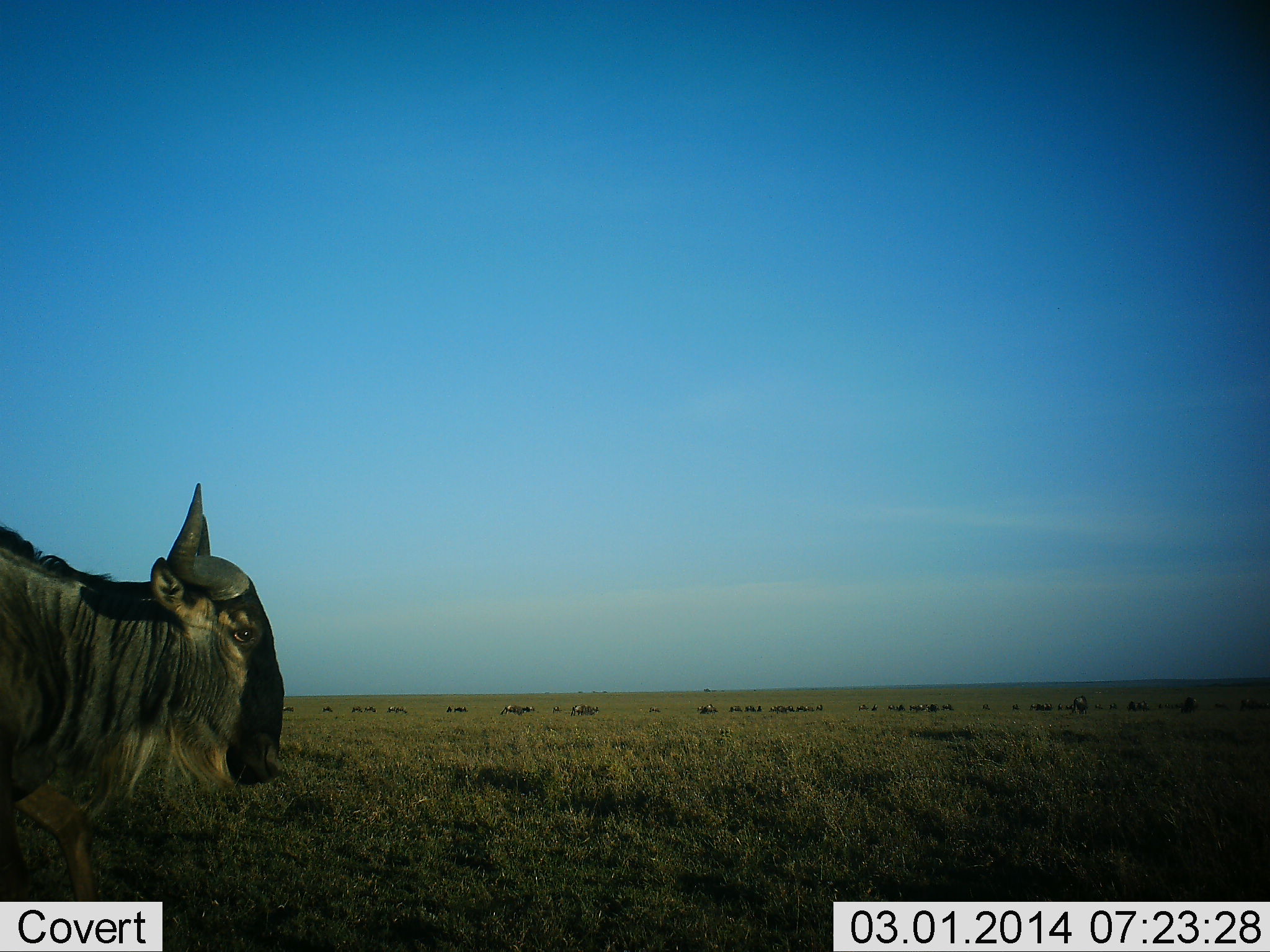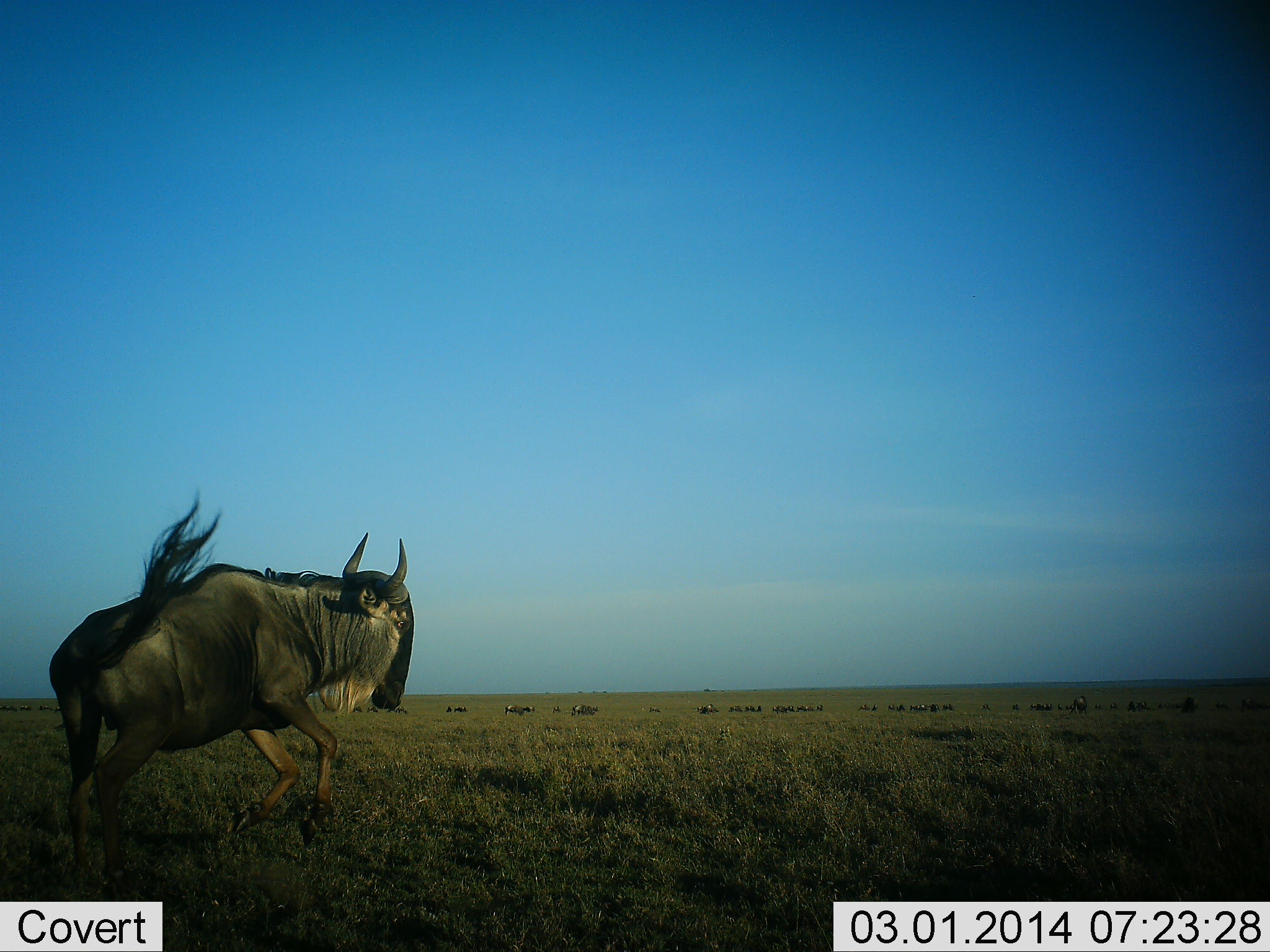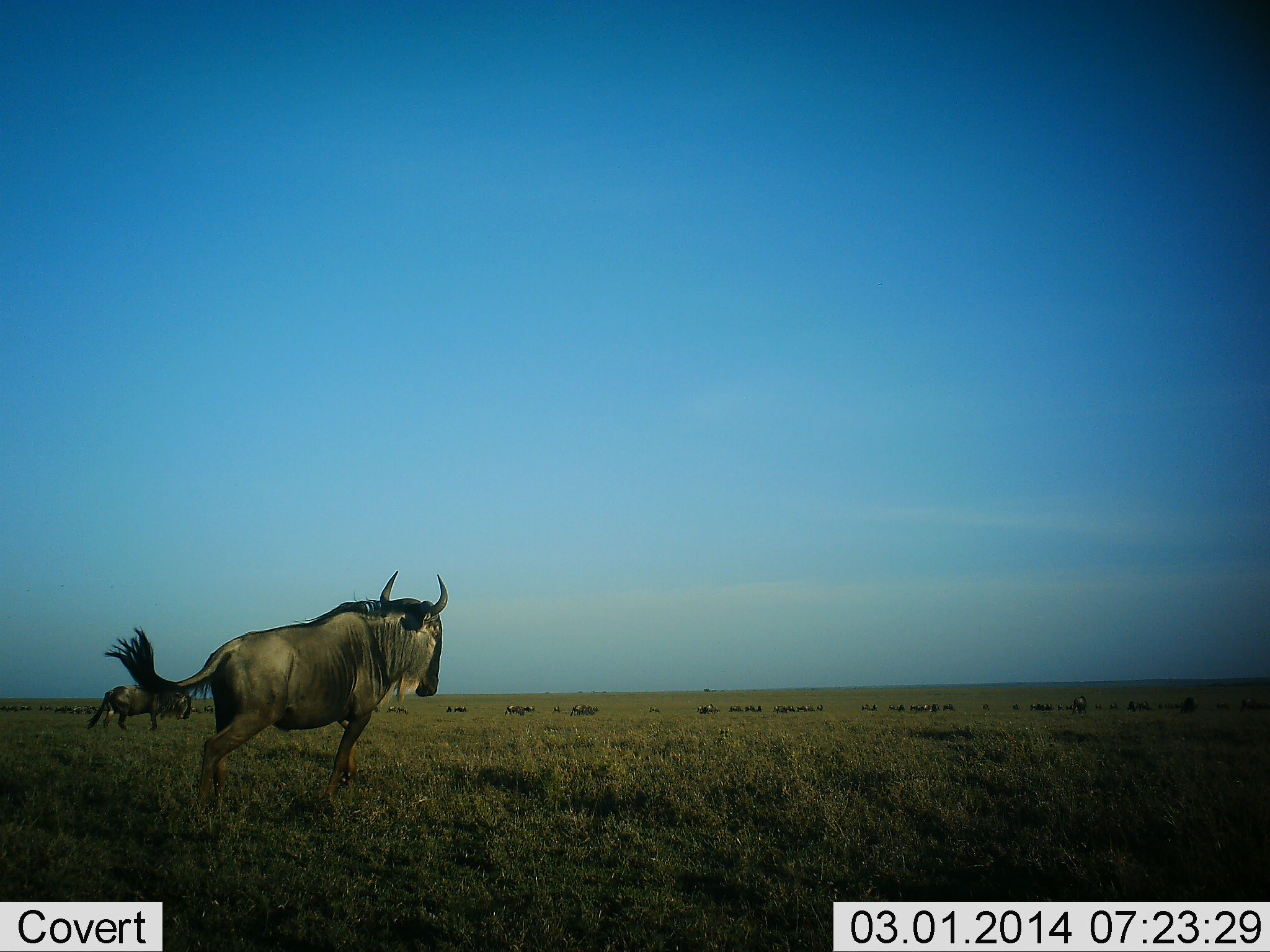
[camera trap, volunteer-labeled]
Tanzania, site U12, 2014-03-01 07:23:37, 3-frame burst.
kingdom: Animalia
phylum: Chordata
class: Mammalia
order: Artiodactyla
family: Bovidae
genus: Connochaetes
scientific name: Connochaetes taurinus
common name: blue wildebeest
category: wildebeest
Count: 11-50.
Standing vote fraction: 70%.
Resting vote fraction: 10%.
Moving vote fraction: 100%.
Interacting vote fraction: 20%.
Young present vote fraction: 0%.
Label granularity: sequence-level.